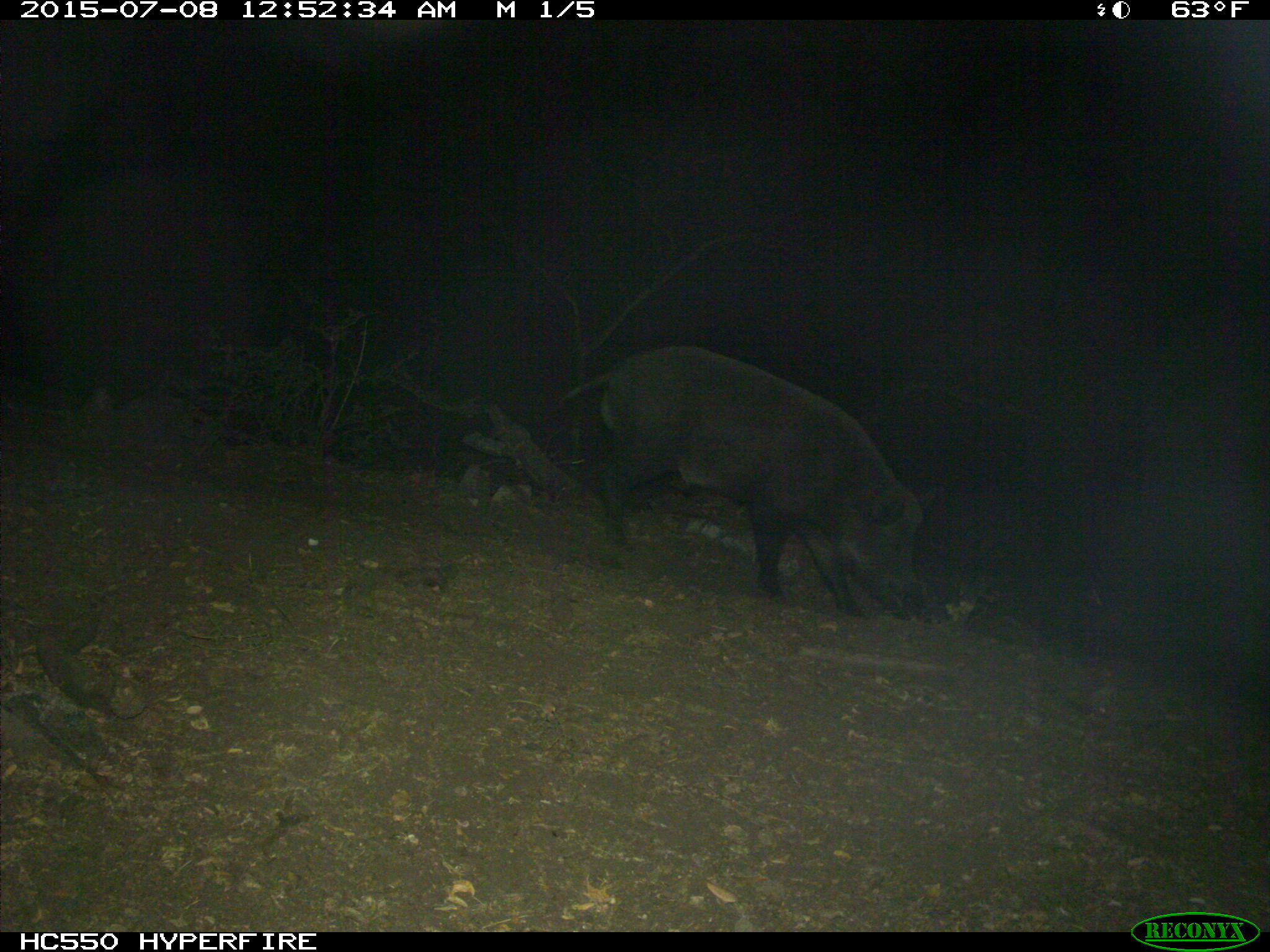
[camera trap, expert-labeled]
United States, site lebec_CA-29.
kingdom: Animalia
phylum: Chordata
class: Mammalia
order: Artiodactyla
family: Suidae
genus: Sus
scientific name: Sus scrofa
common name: wild boar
Sus scrofa (wild boar).